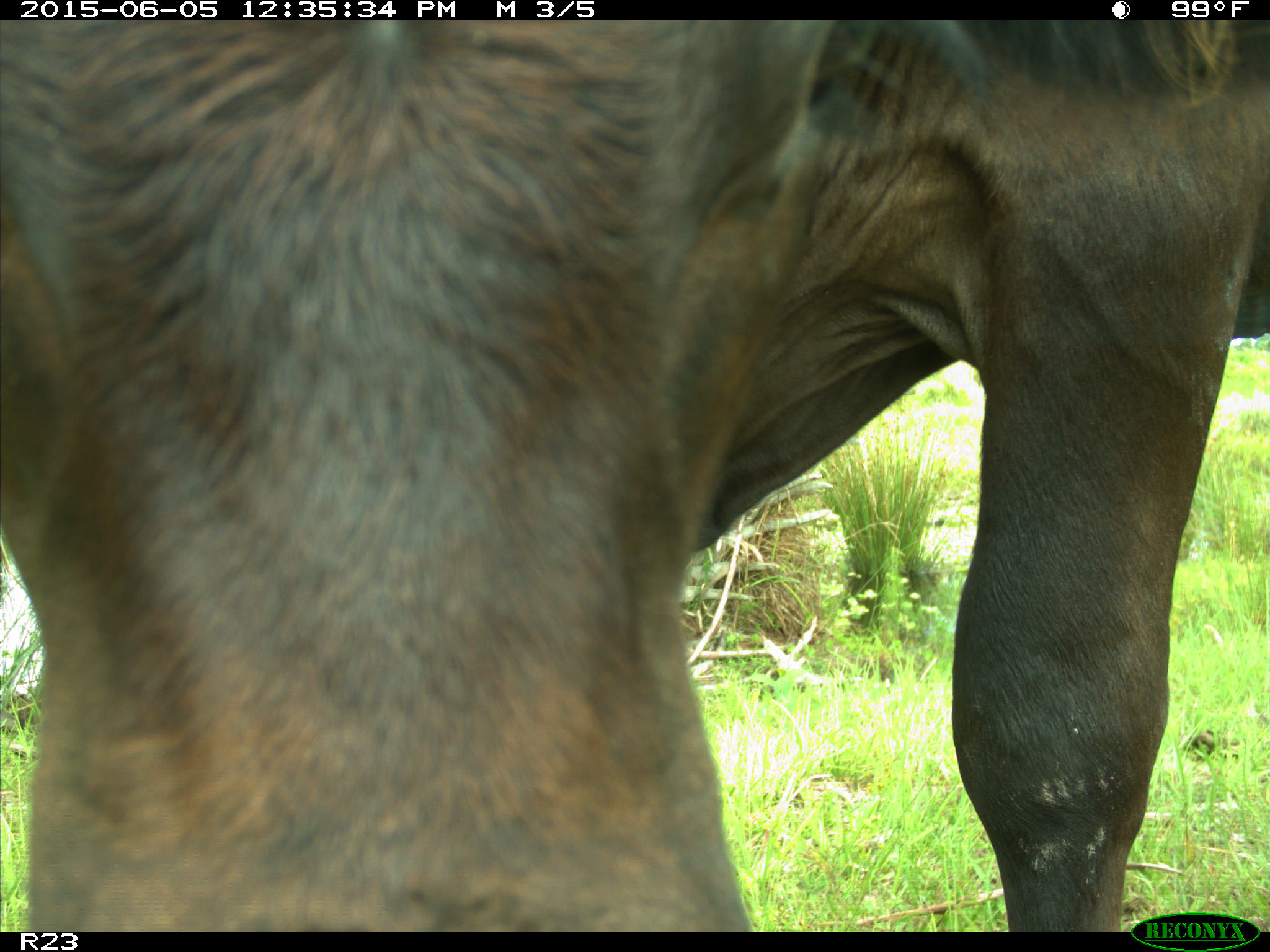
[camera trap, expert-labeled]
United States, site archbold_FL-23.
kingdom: Animalia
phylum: Chordata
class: Mammalia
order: Artiodactyla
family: Bovidae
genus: Bos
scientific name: Bos taurus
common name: domestic cow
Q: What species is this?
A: Bos taurus (domestic cow).